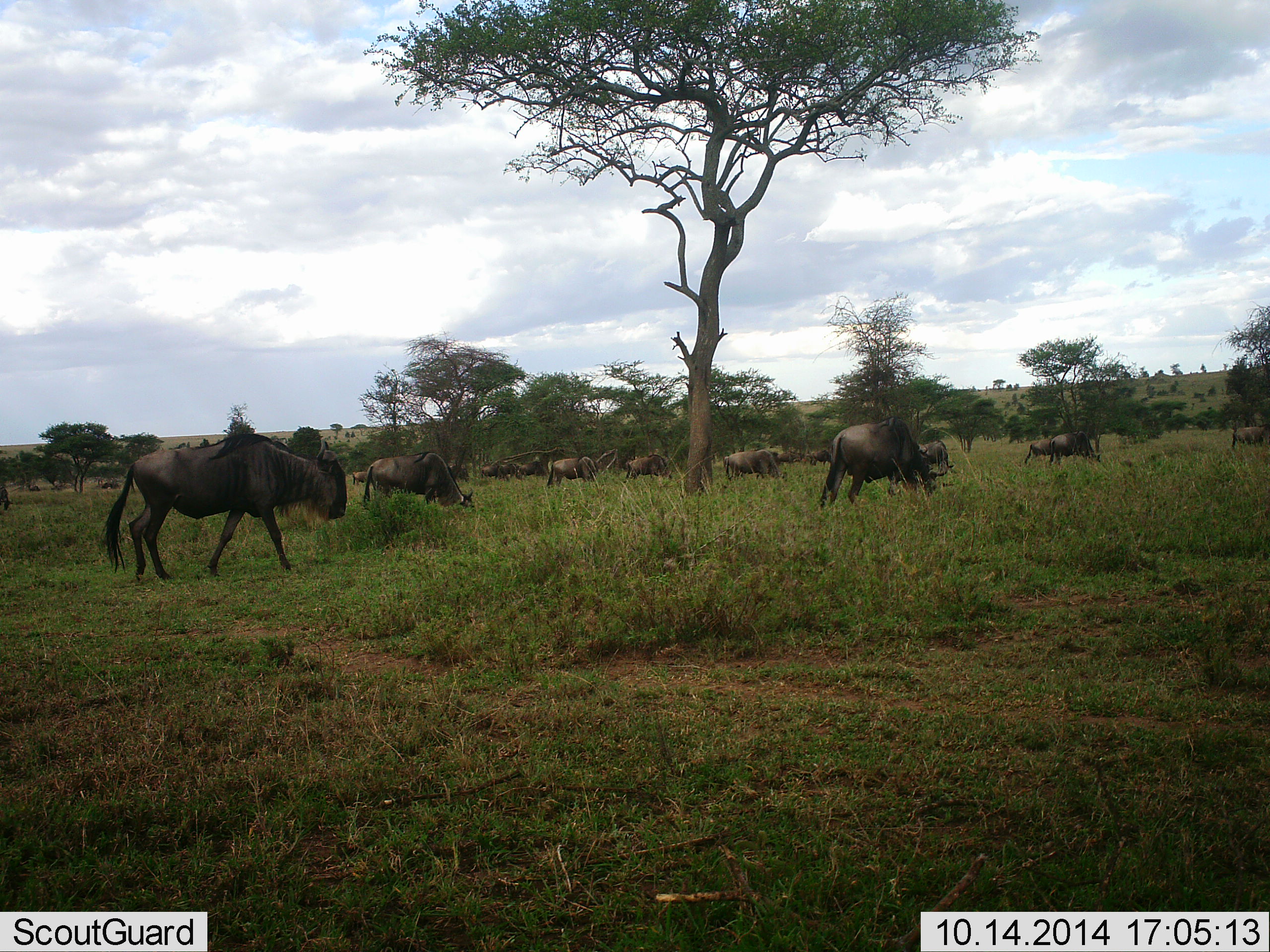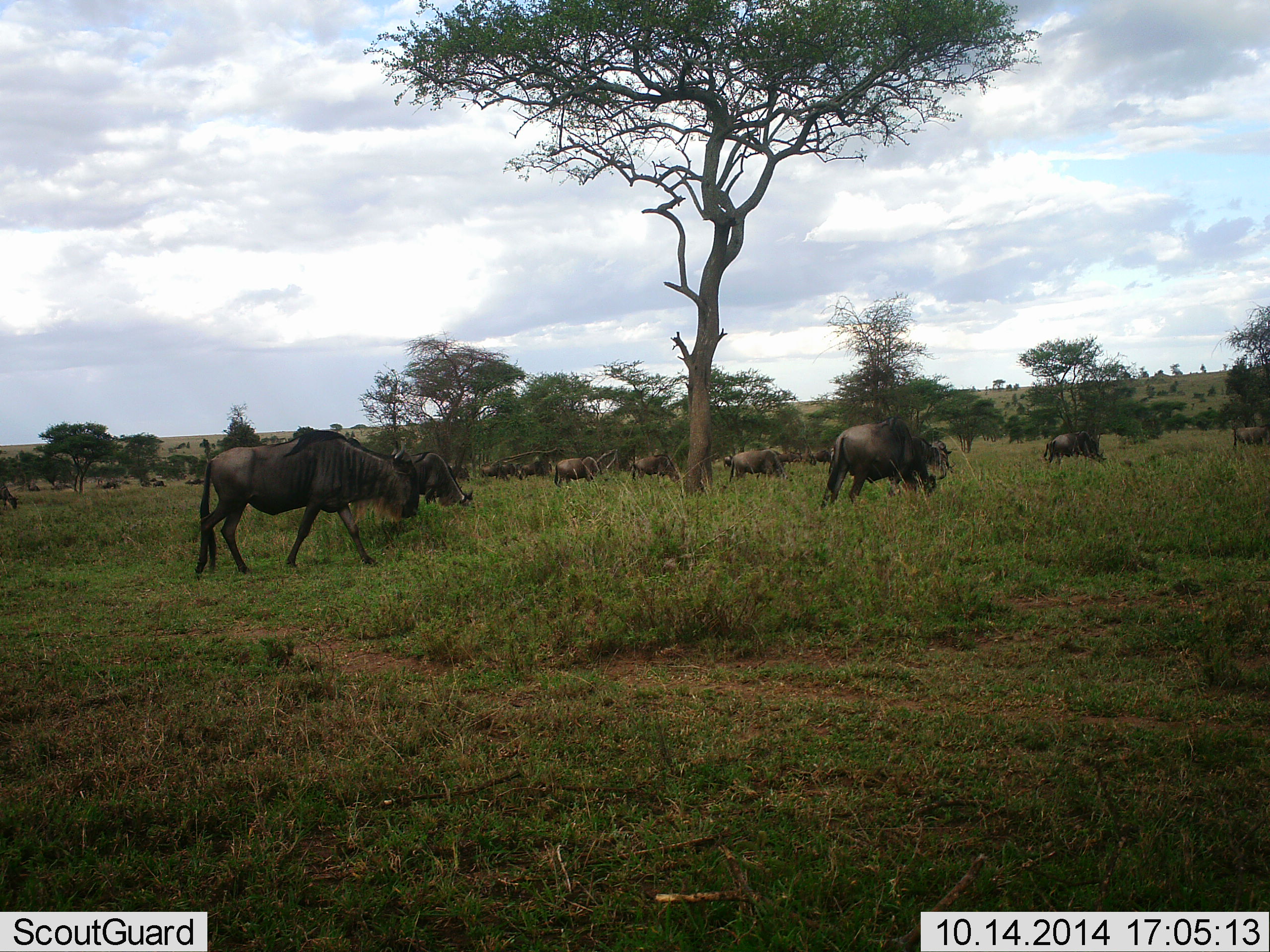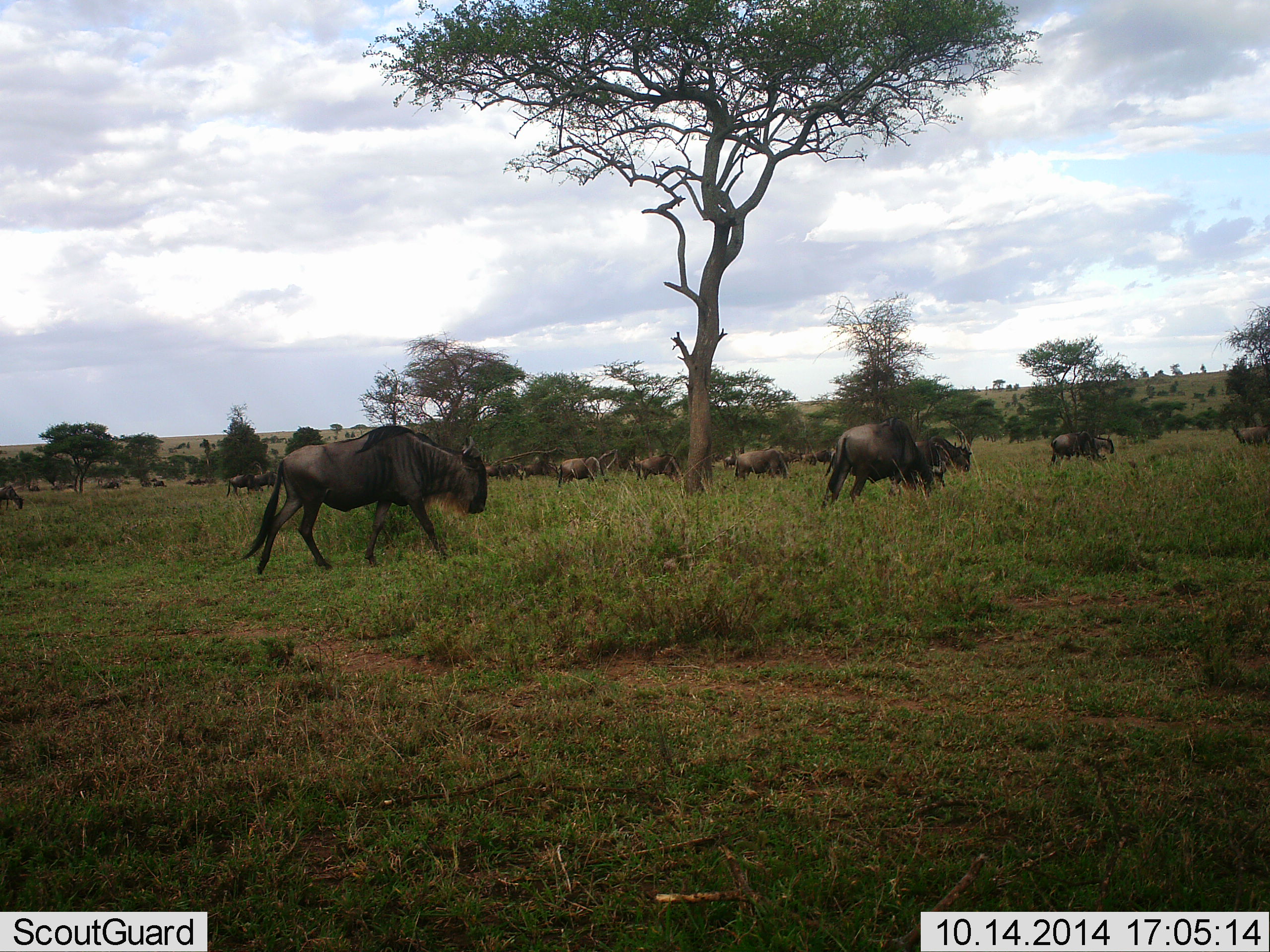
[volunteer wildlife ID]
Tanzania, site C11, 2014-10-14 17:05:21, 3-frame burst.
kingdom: Animalia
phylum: Chordata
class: Mammalia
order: Artiodactyla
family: Bovidae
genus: Connochaetes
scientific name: Connochaetes taurinus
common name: blue wildebeest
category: wildebeest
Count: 11-50.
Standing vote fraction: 50%.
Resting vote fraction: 10%.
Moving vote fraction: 80%.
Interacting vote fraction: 0%.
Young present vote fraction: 0%.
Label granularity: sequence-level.